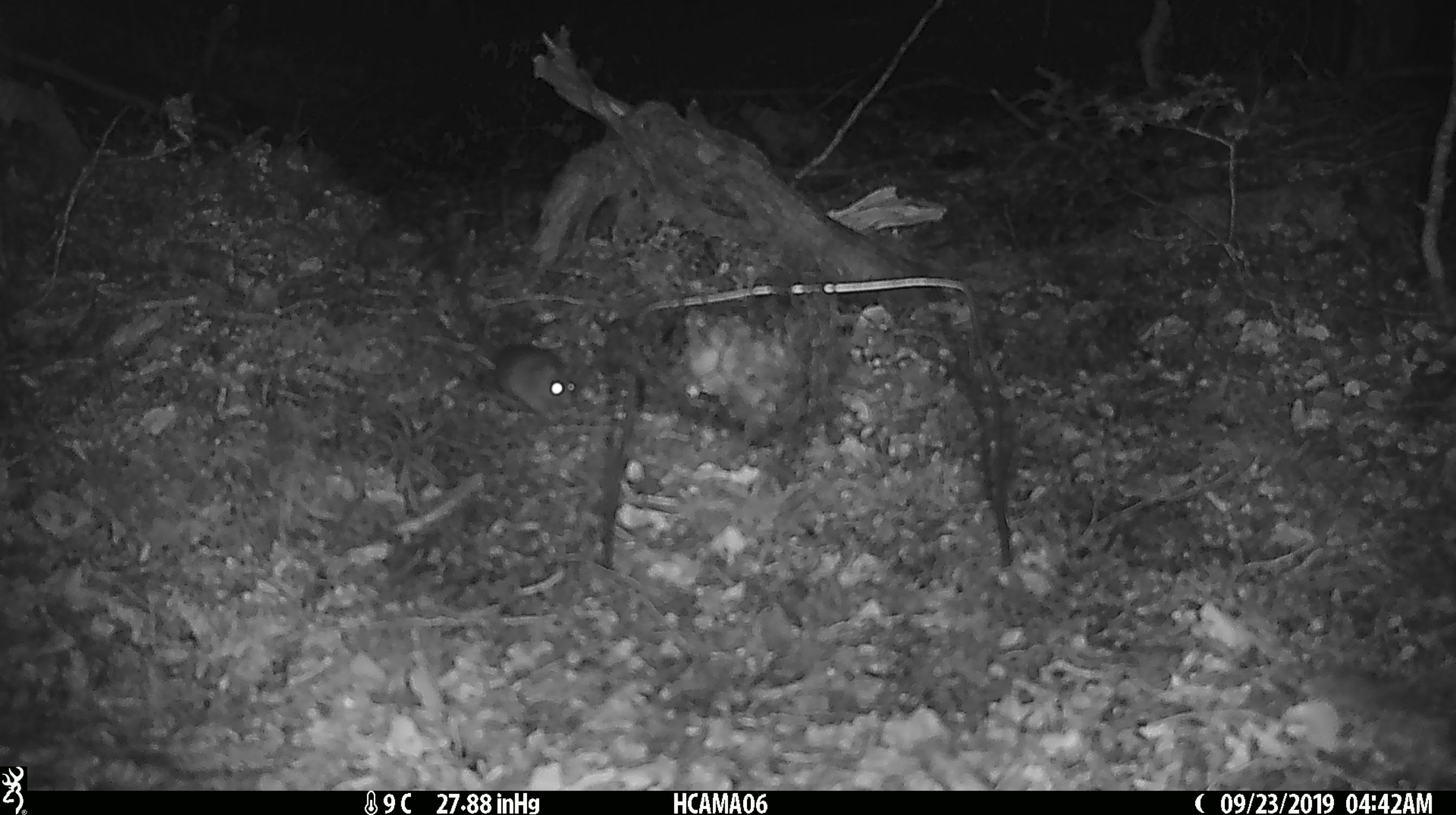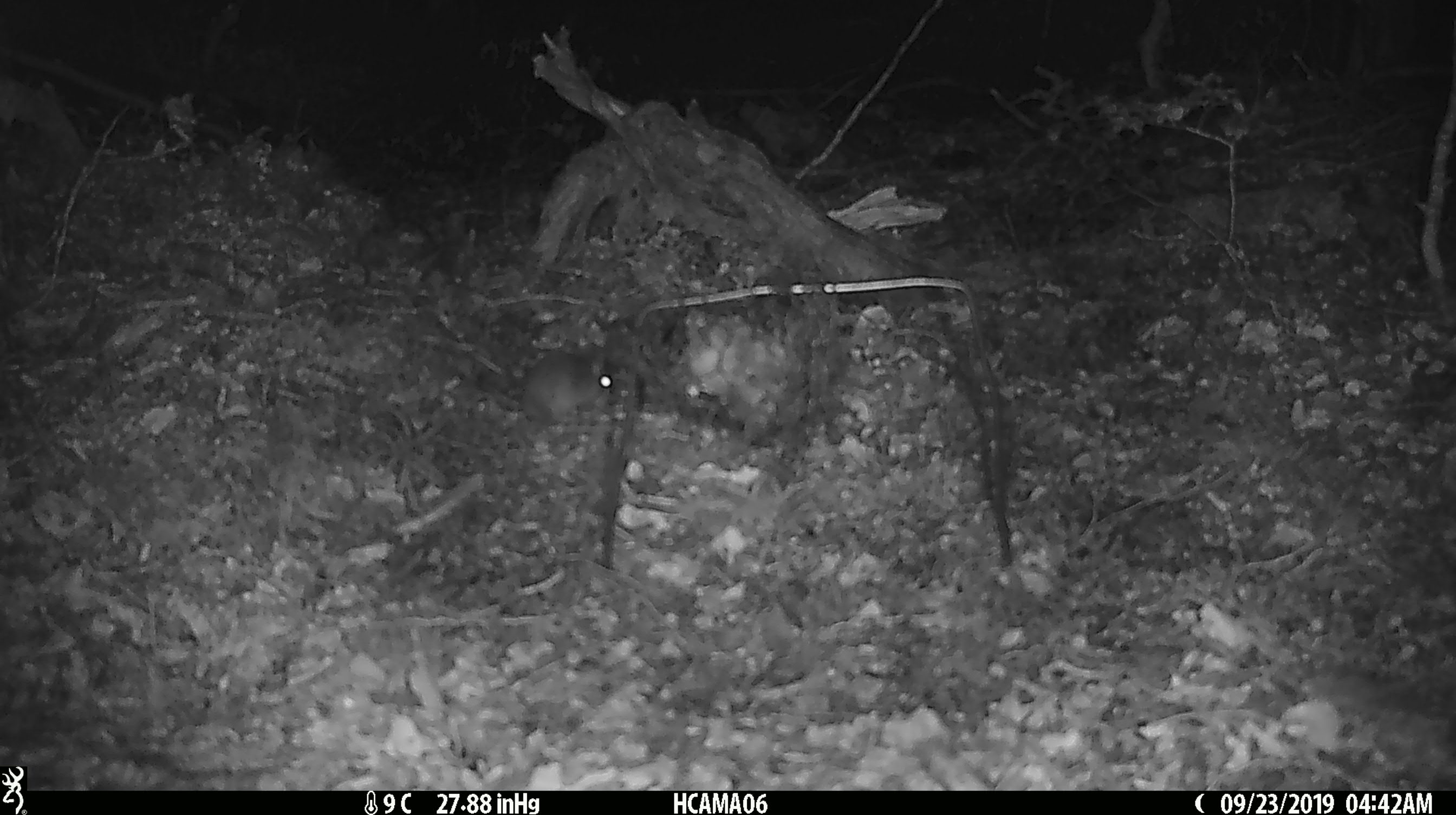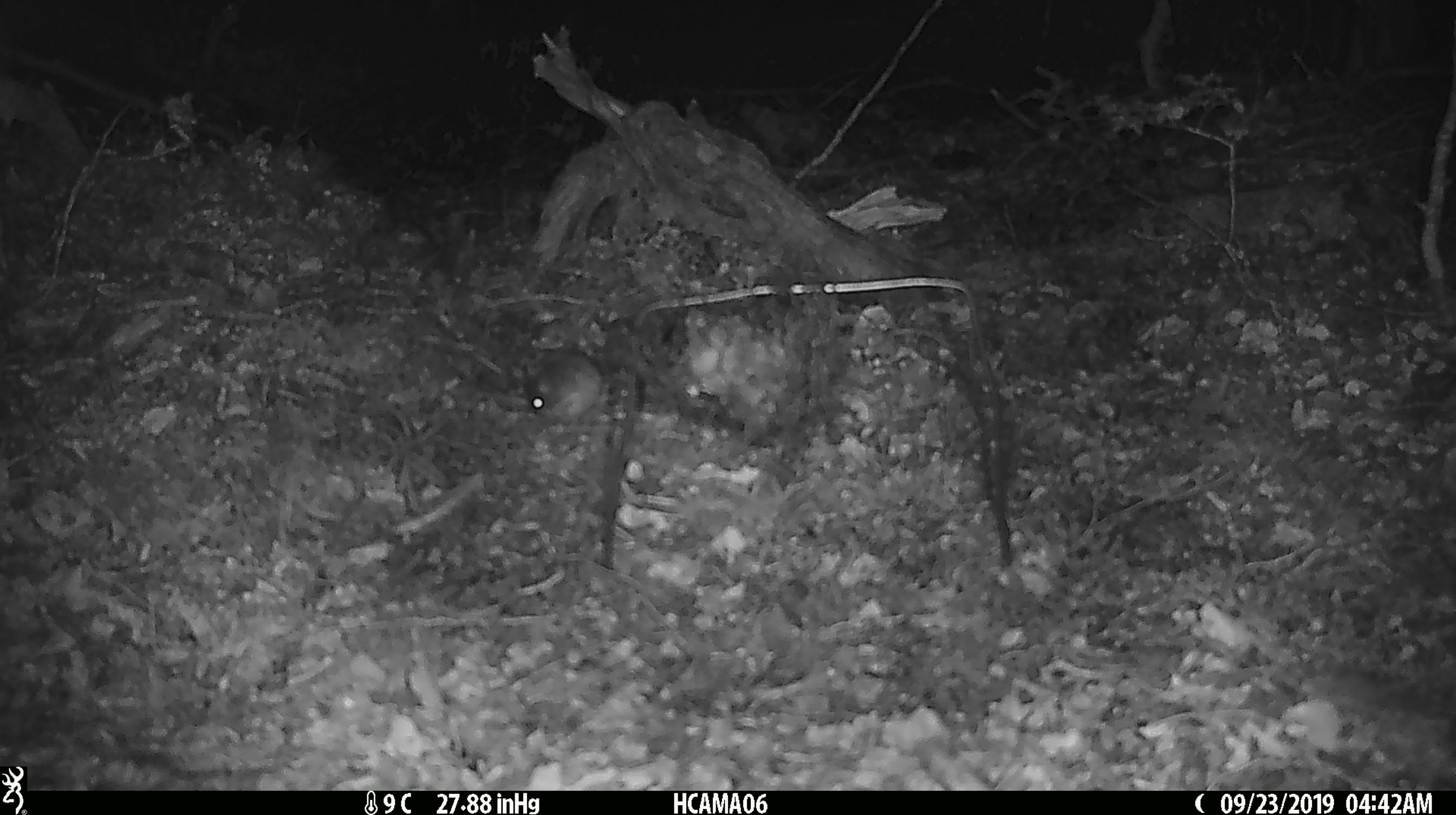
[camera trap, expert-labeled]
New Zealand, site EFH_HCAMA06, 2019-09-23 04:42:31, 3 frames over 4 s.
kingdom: Animalia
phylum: Chordata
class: Mammalia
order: Rodentia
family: Muridae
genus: Mus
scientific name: Mus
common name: mouse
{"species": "mouse (Mus)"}